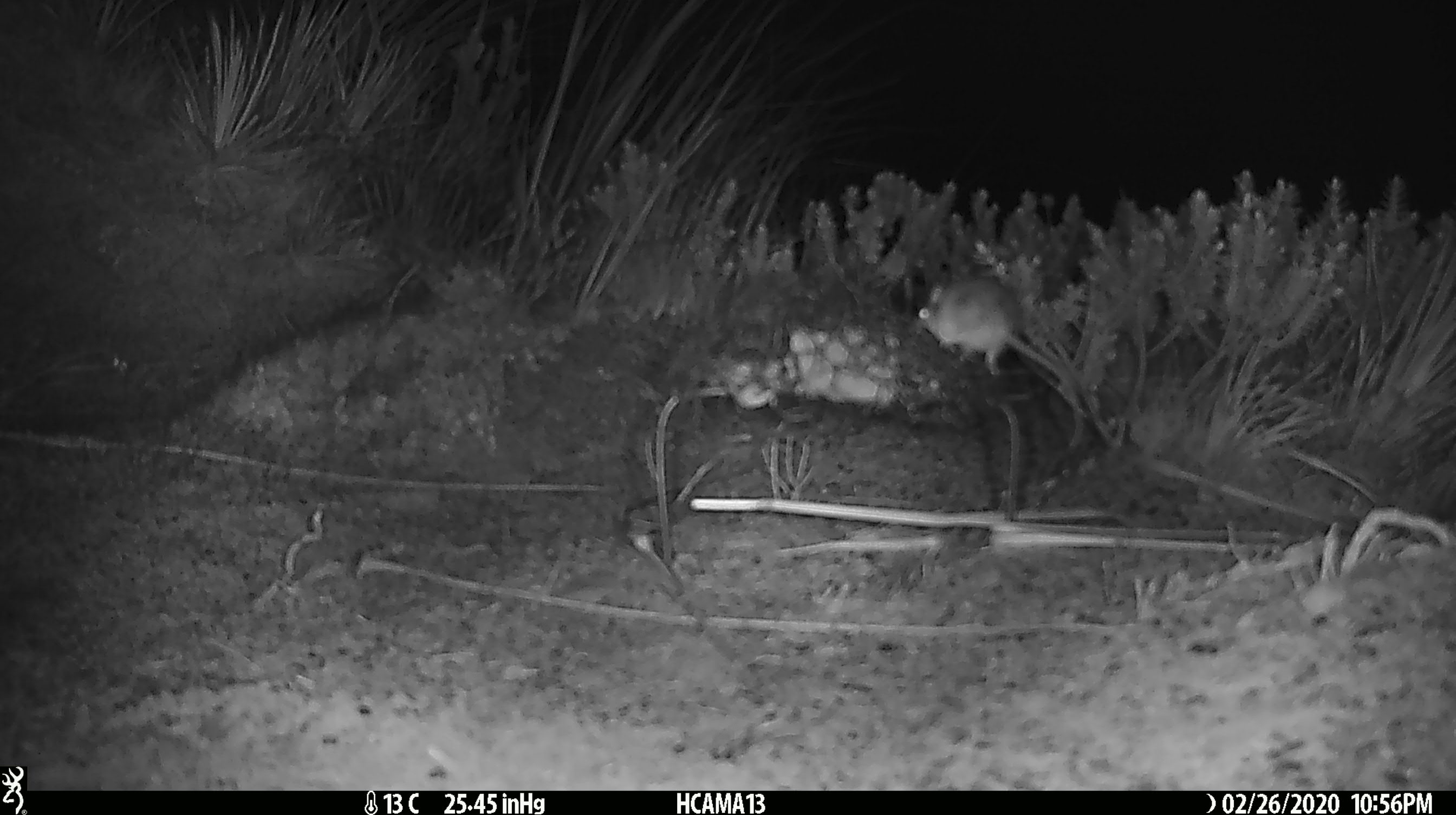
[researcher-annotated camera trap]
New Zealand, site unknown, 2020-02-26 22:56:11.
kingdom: Animalia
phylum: Chordata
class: Mammalia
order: Rodentia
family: Muridae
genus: Mus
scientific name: Mus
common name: mouse